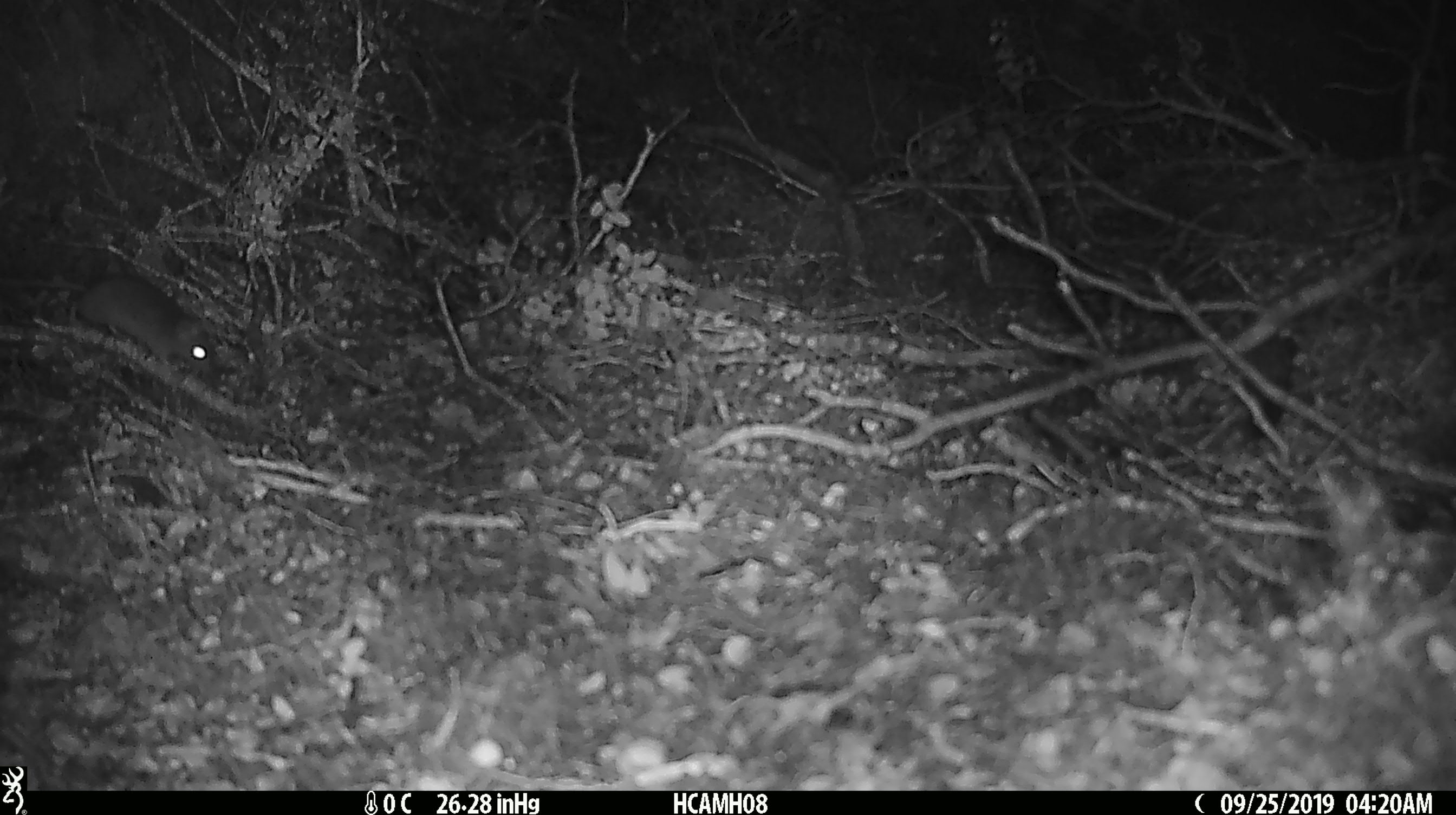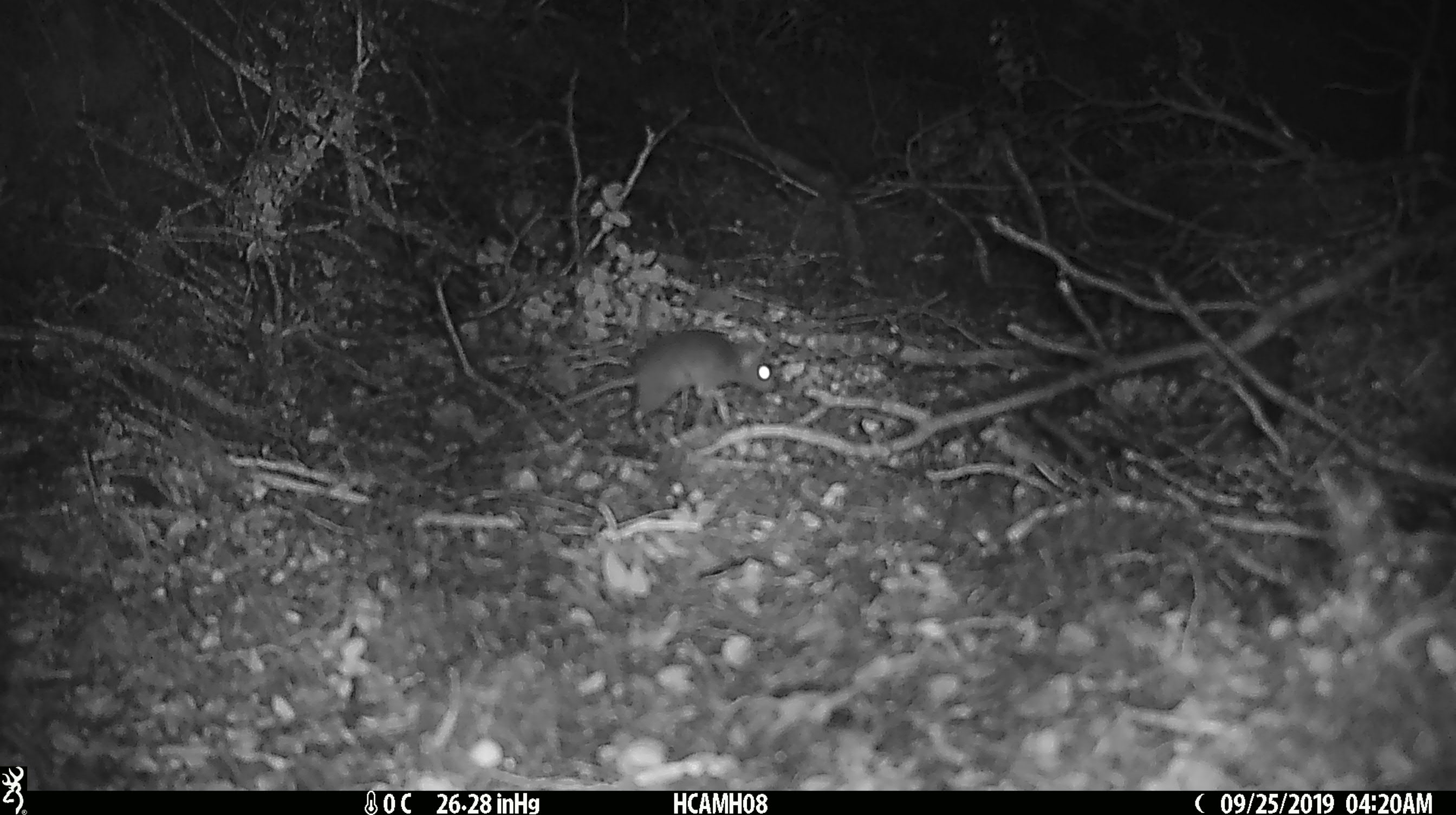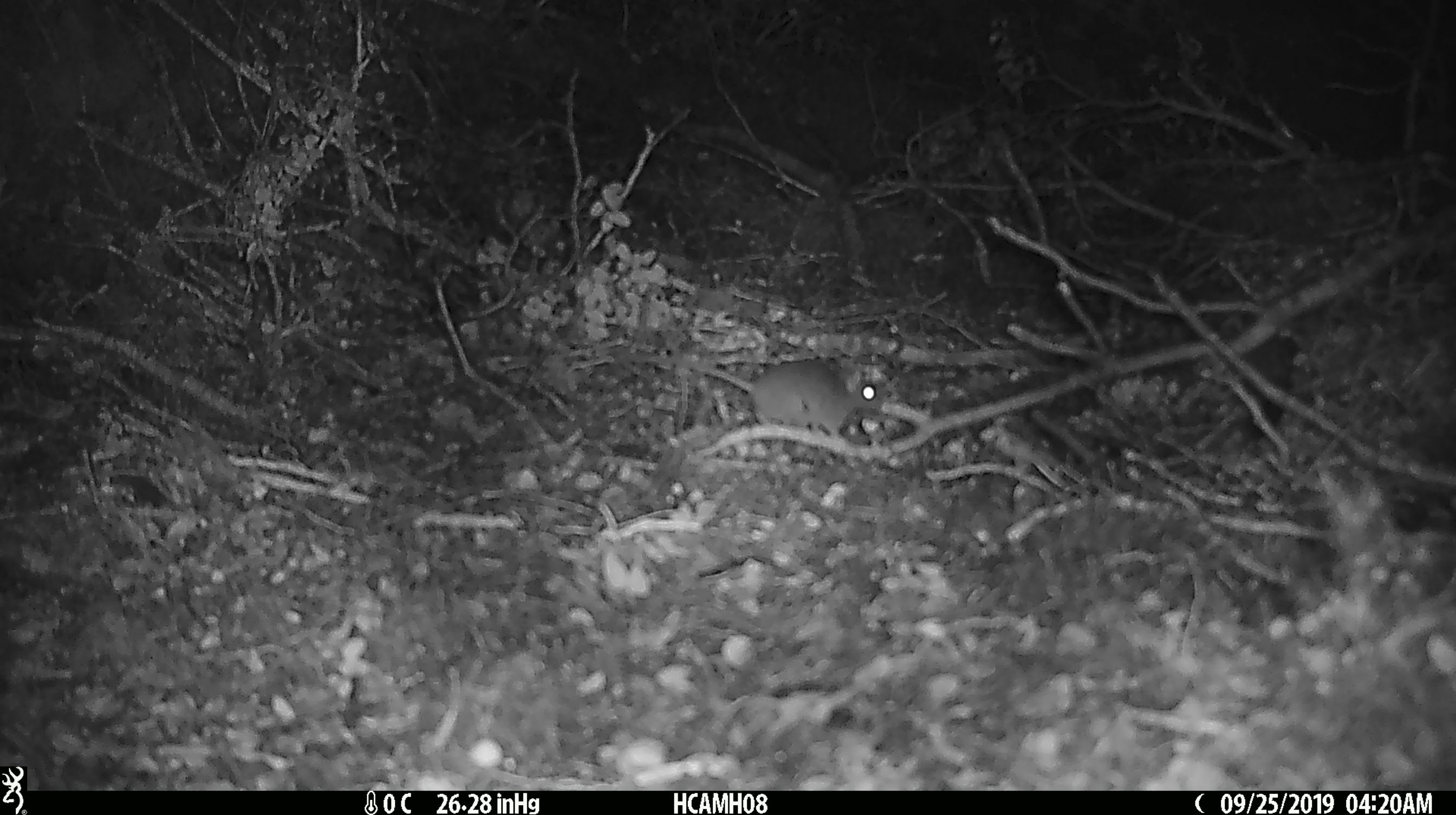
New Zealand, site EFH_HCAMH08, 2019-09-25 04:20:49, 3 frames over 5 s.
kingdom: Animalia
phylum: Chordata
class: Mammalia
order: Rodentia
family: Muridae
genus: Mus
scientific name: Mus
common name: mouse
Mouse (Mus).